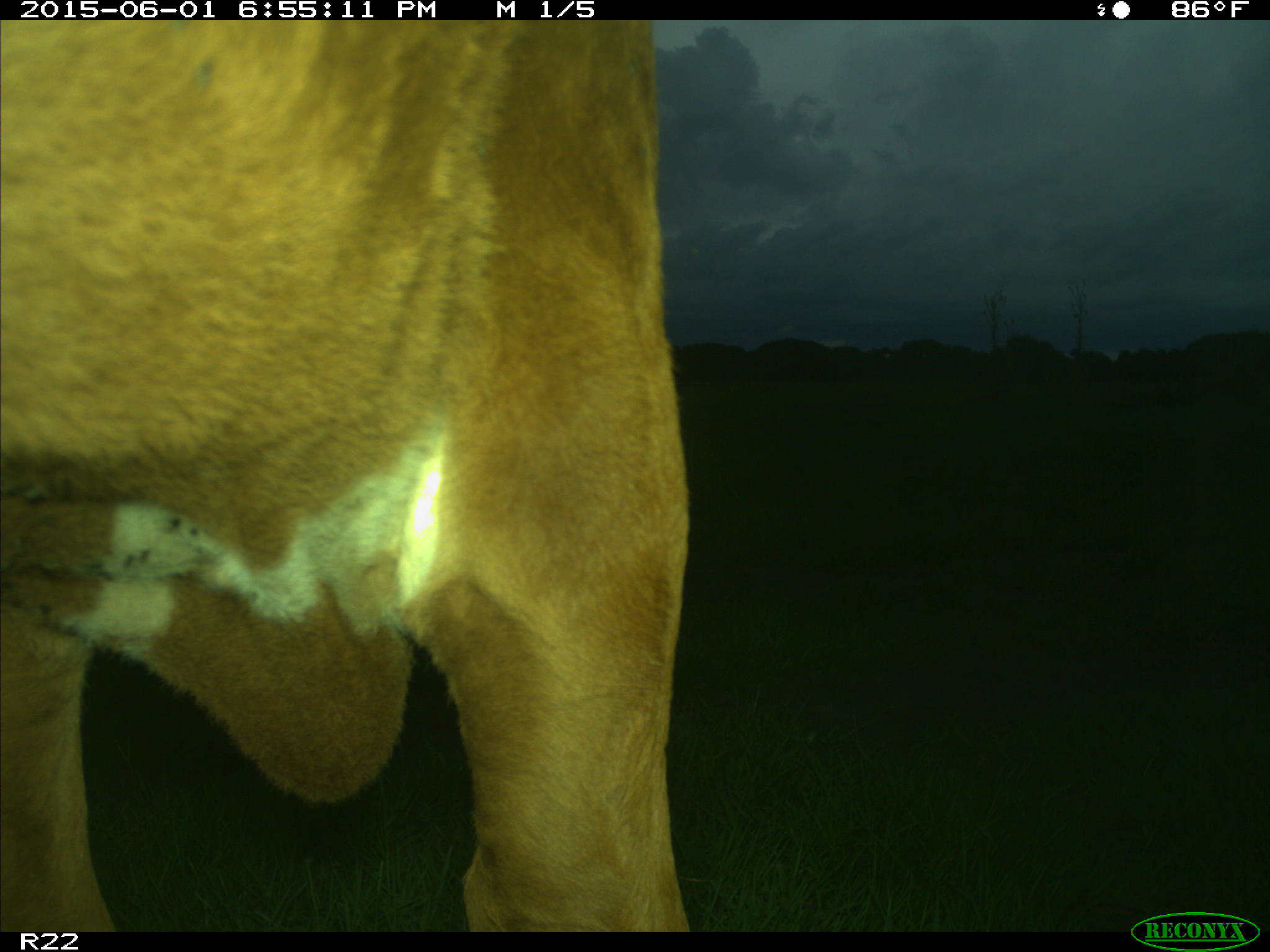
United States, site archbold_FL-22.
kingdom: Animalia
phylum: Chordata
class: Mammalia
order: Artiodactyla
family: Bovidae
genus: Bos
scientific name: Bos taurus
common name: domestic cow